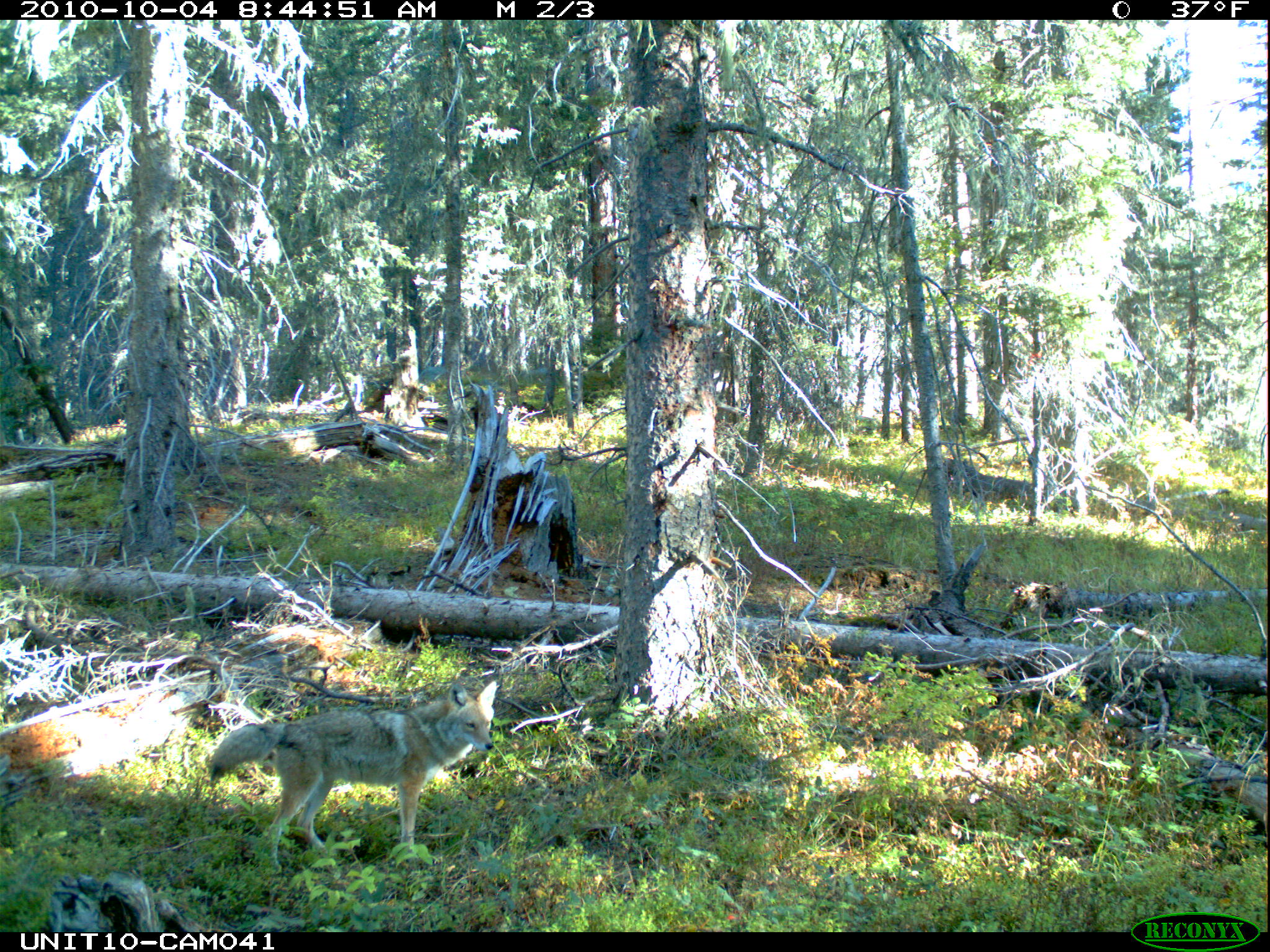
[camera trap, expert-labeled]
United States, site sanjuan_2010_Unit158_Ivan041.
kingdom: Animalia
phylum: Chordata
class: Mammalia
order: Carnivora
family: Canidae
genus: Canis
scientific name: Canis latrans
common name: coyote